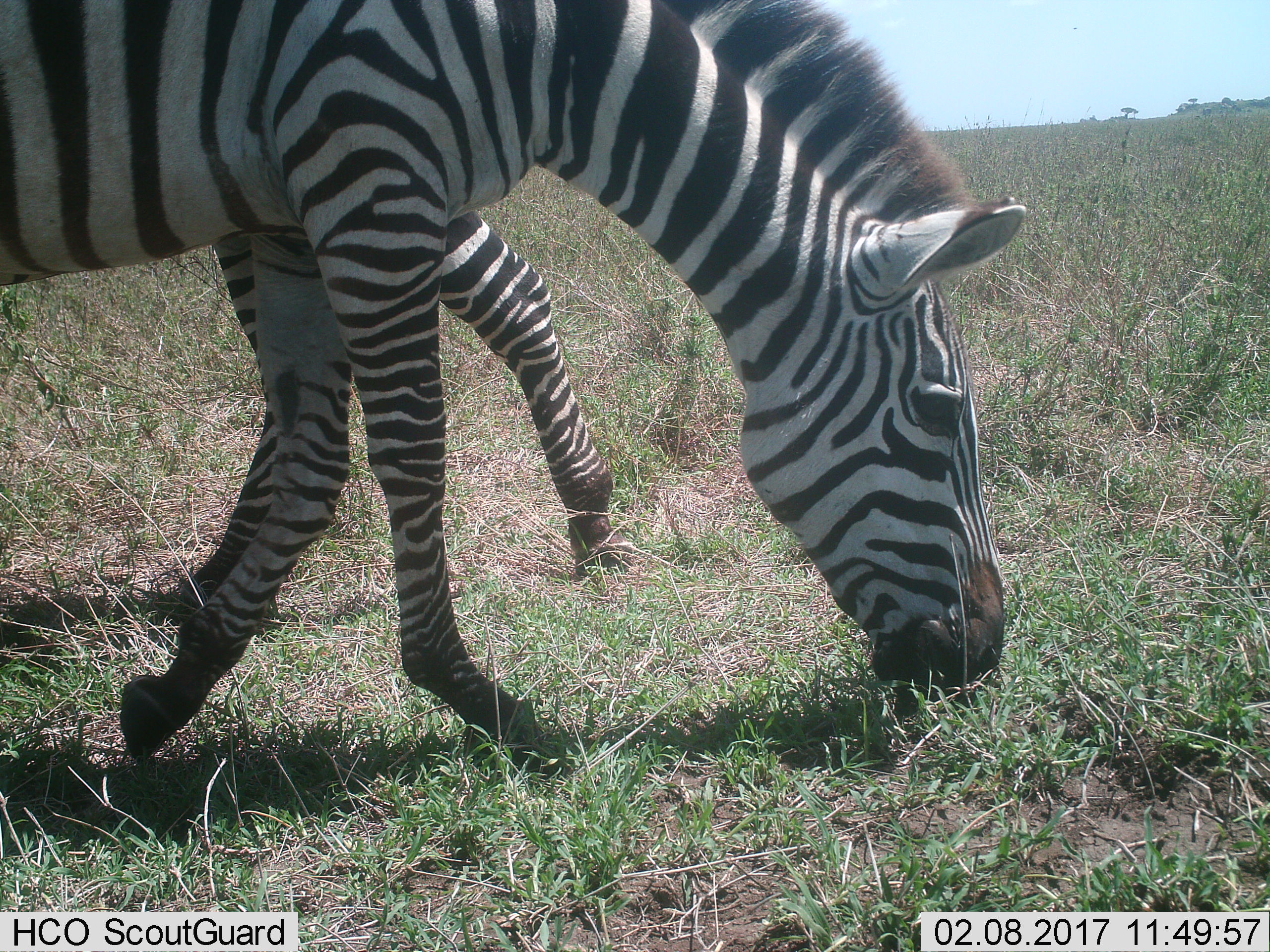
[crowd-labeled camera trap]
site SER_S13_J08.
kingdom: Animalia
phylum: Chordata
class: Mammalia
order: Perissodactyla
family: Equidae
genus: Equus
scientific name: Equus quagga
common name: plains zebra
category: zebraplains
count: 2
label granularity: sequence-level